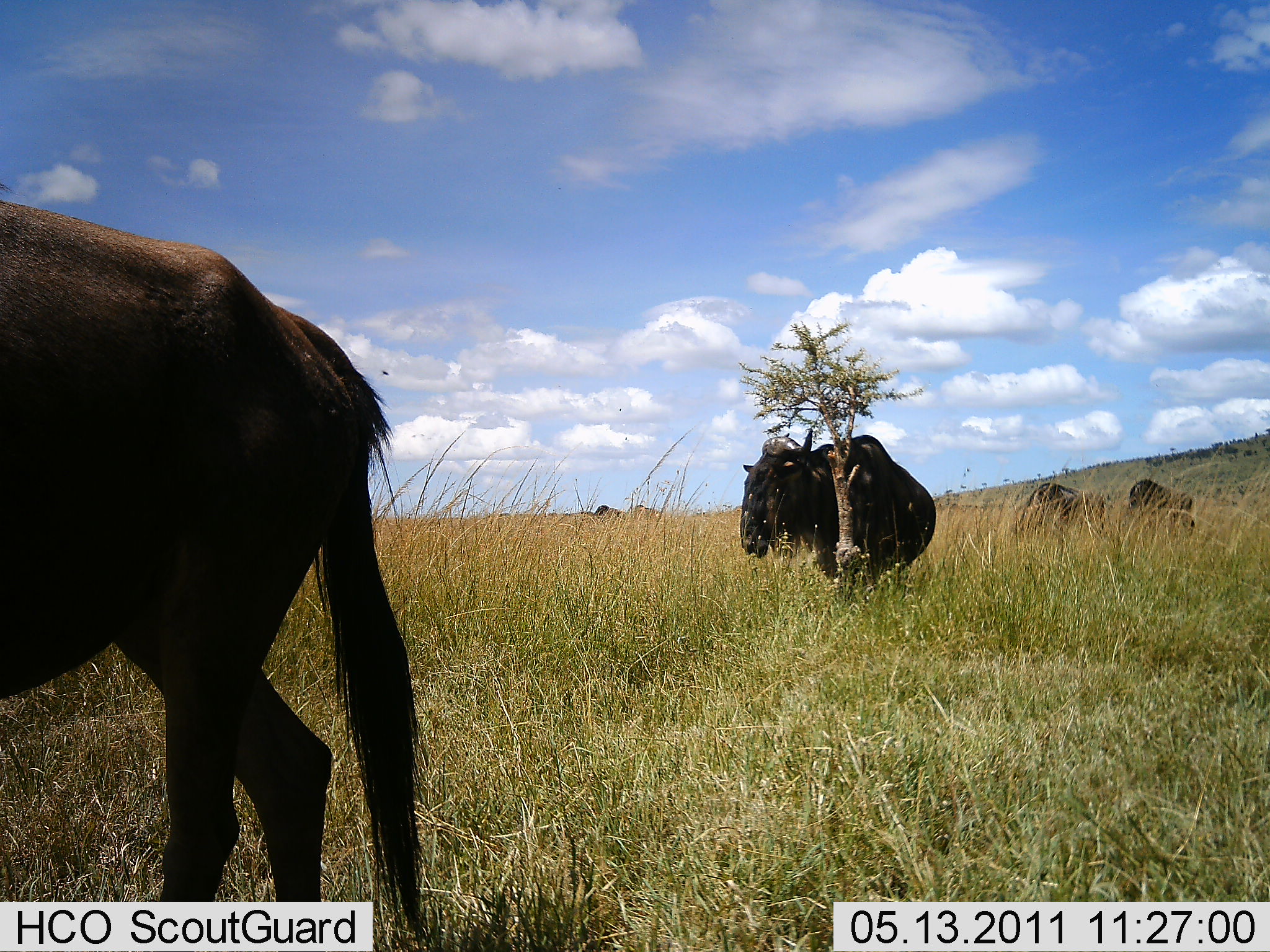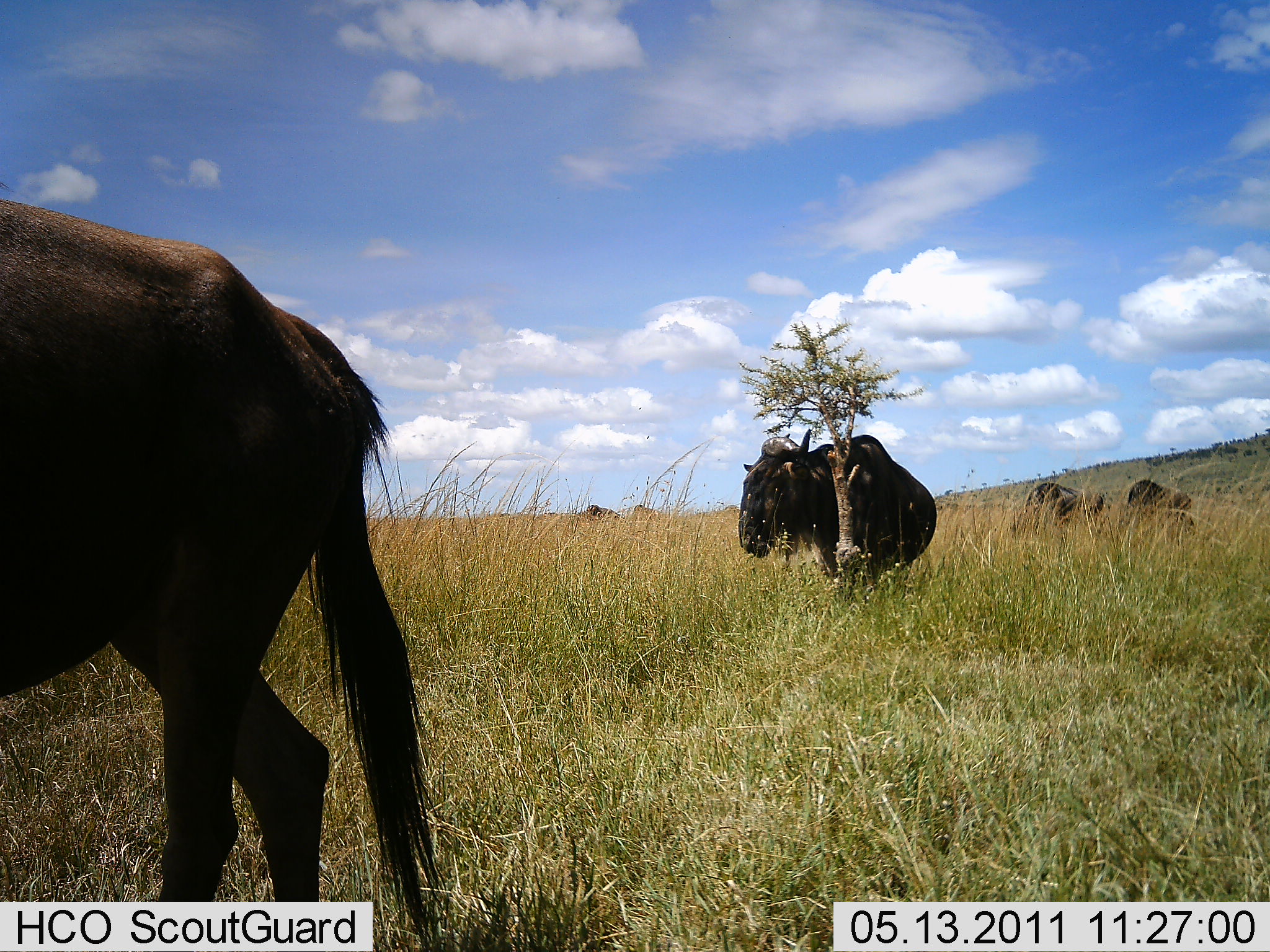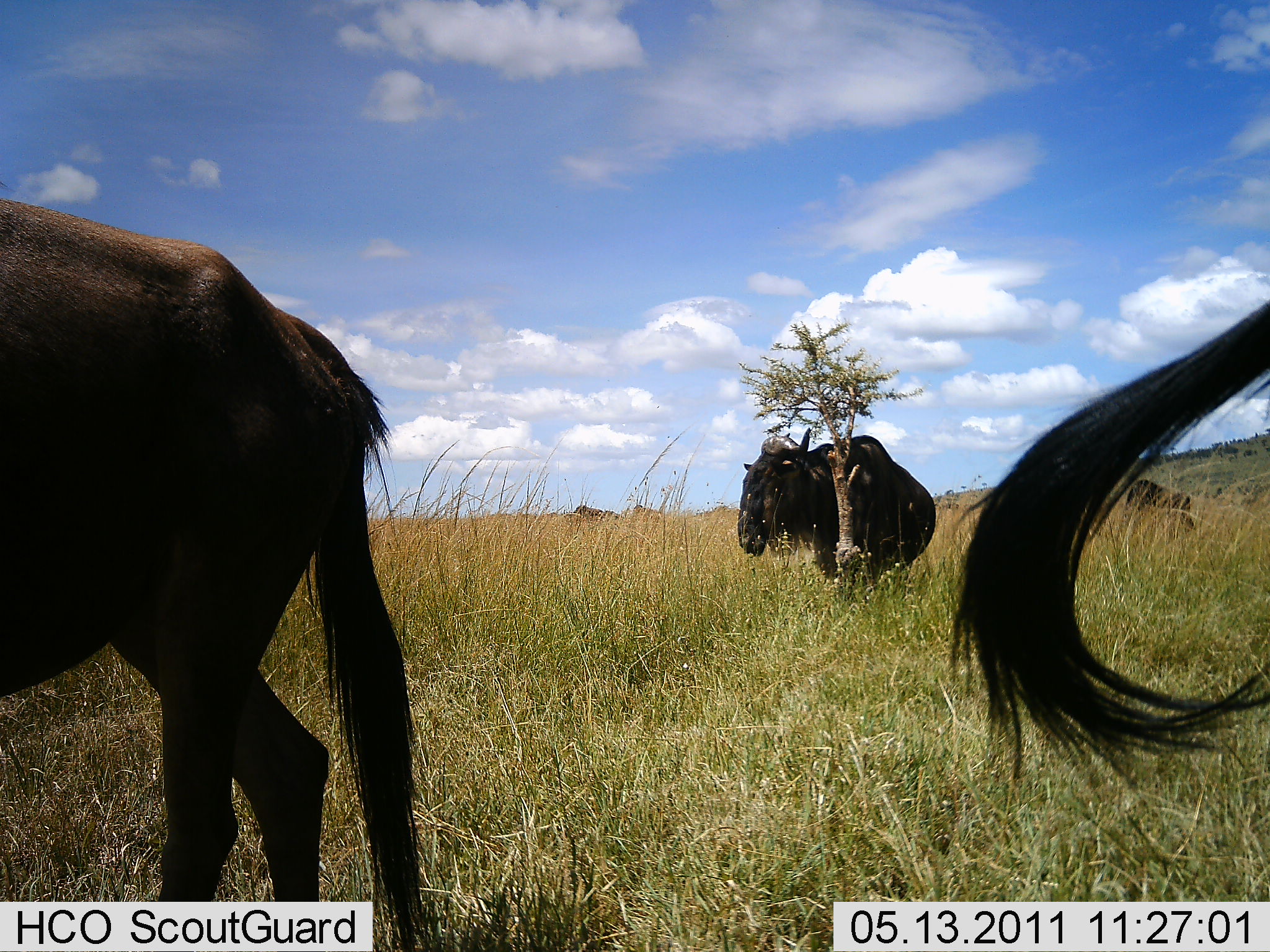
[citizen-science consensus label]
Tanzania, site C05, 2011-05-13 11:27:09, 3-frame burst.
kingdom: Animalia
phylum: Chordata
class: Mammalia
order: Artiodactyla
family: Bovidae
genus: Connochaetes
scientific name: Connochaetes taurinus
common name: blue wildebeest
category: wildebeest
Wildebeest (blue wildebeest) (Connochaetes taurinus), count 4. Behavior (volunteer vote fractions): standing 77%, resting 15%, moving 23%, interacting 0%. Young present (vote fraction): 0%. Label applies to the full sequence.